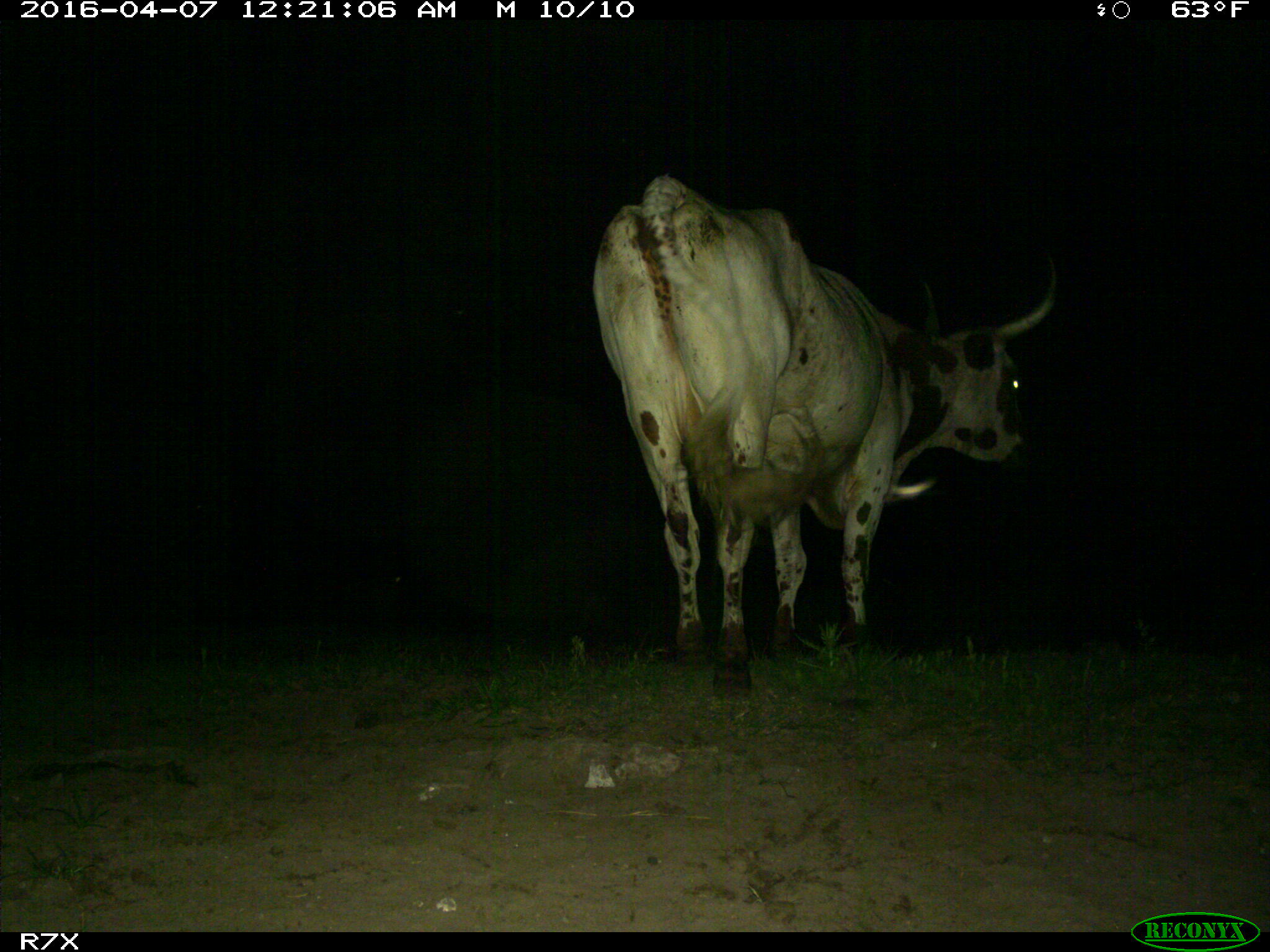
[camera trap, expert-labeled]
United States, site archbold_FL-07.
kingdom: Animalia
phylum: Chordata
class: Mammalia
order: Artiodactyla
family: Bovidae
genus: Bos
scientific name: Bos taurus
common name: domestic cow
Bos taurus (domestic cow).